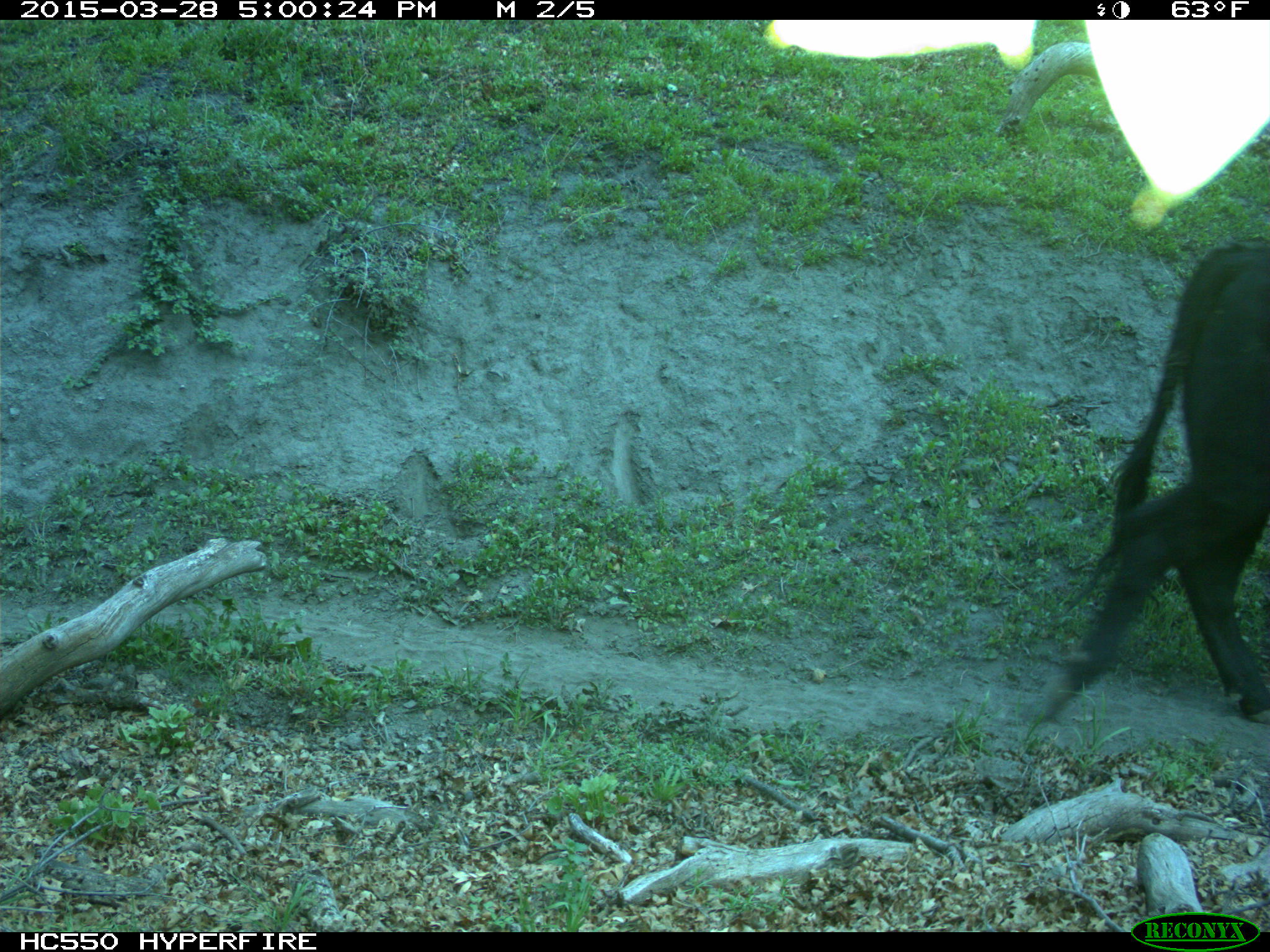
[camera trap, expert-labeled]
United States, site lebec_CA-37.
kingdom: Animalia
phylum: Chordata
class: Mammalia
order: Artiodactyla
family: Bovidae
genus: Bos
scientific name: Bos taurus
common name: domestic cow